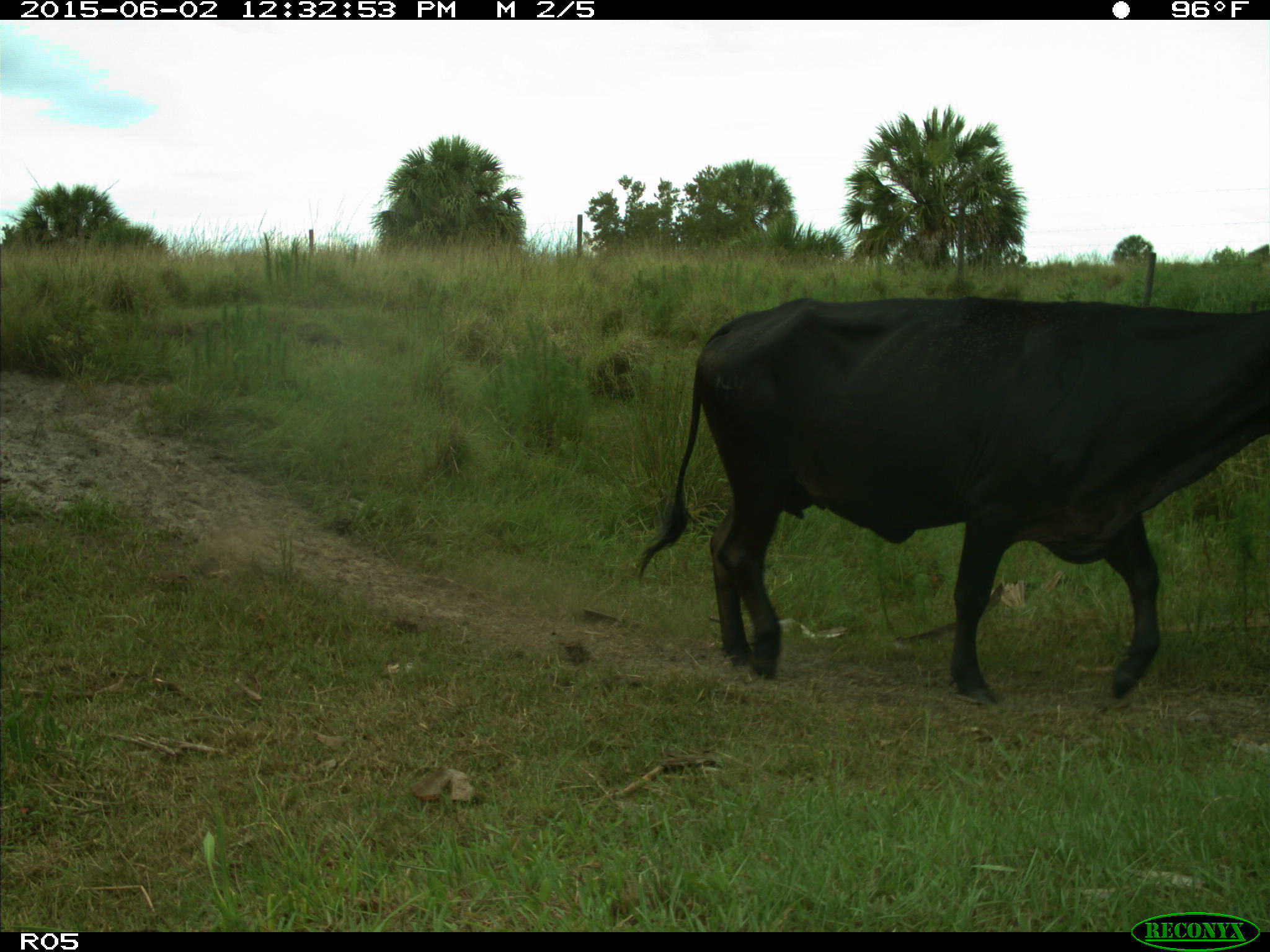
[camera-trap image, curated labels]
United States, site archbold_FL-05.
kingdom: Animalia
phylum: Chordata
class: Mammalia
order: Artiodactyla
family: Bovidae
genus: Bos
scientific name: Bos taurus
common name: domestic cow